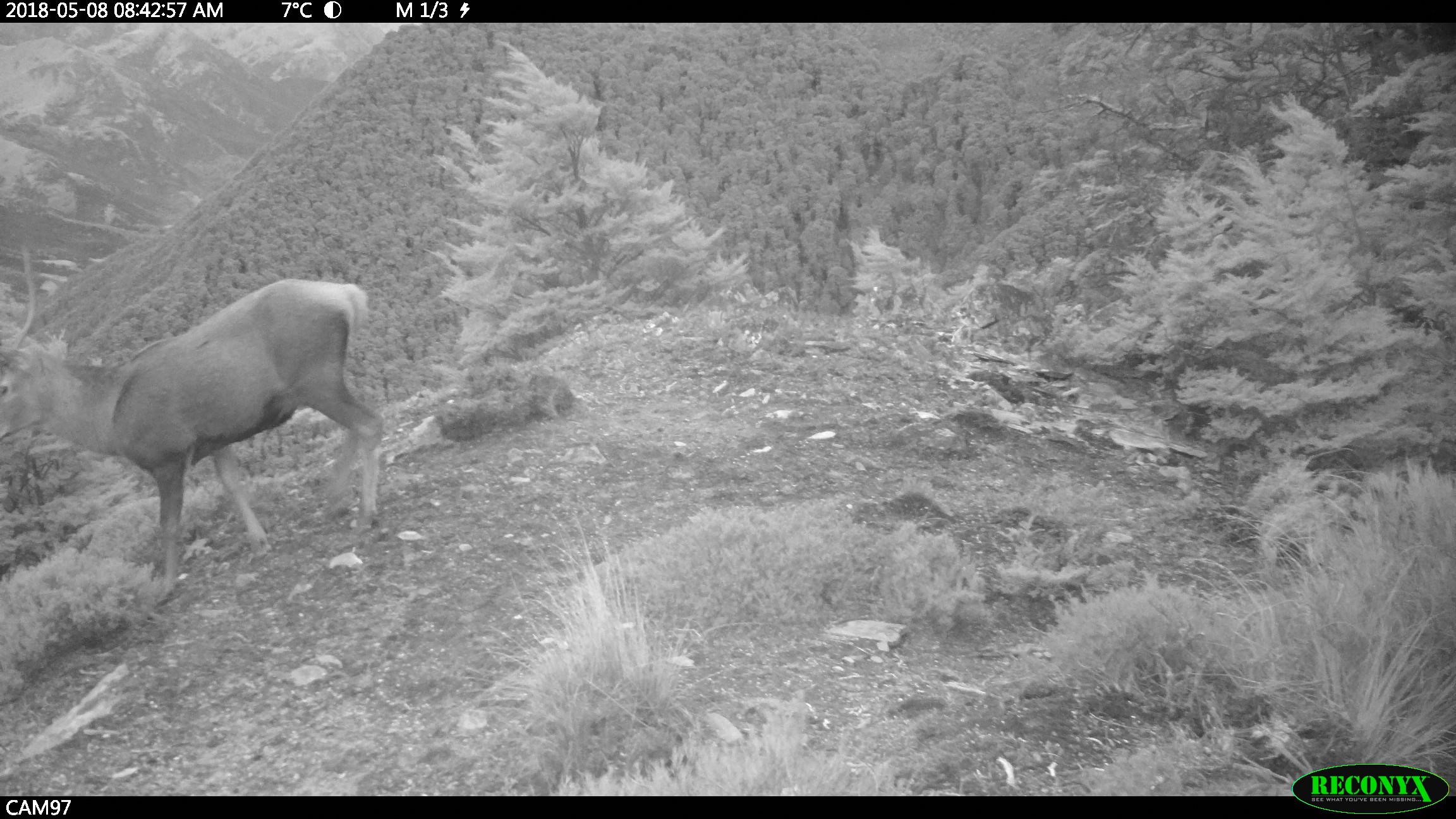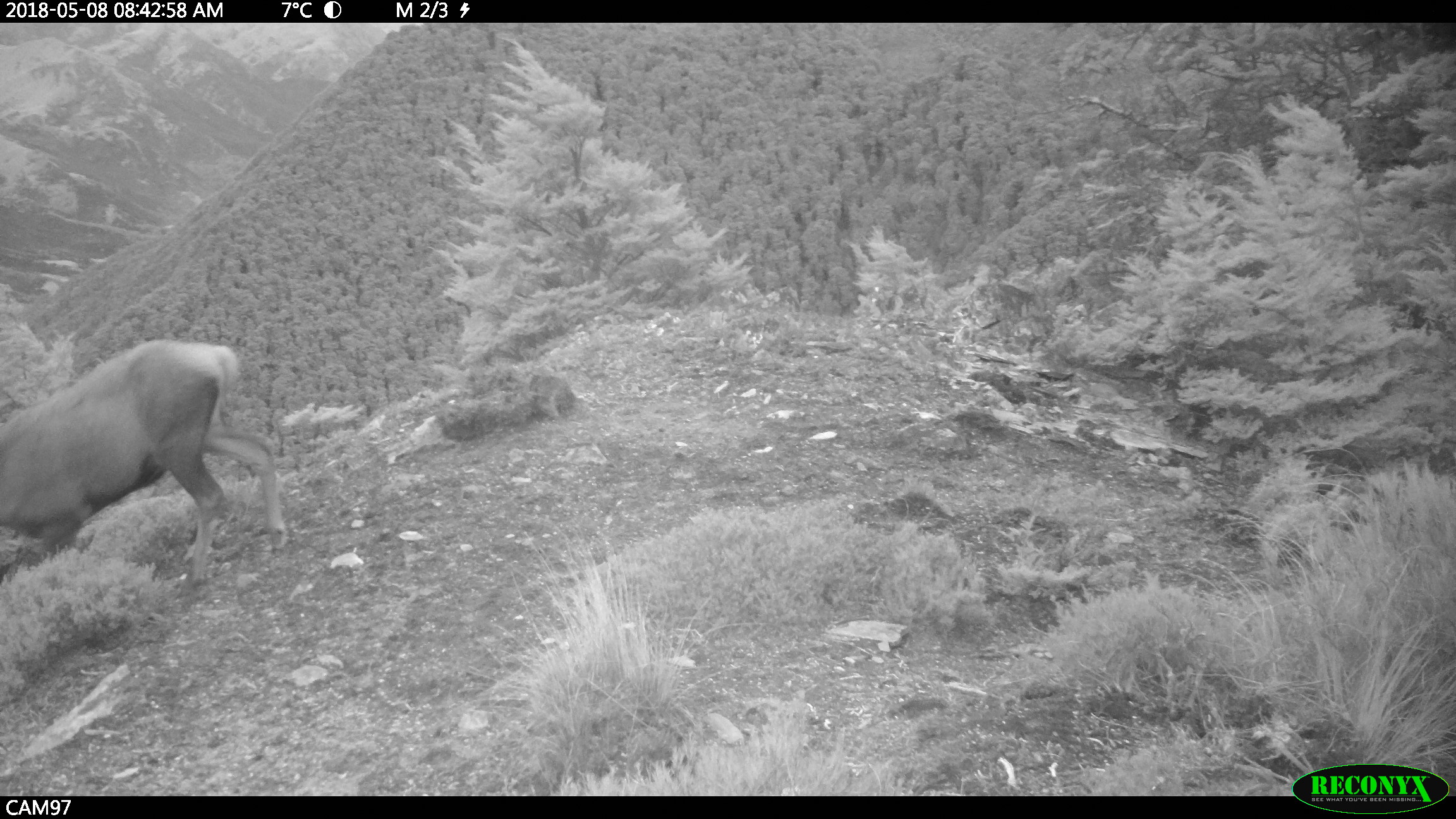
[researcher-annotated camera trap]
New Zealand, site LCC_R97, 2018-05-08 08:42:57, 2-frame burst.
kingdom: Animalia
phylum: Chordata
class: Mammalia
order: Artiodactyla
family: Cervidae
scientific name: Cervidae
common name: deer